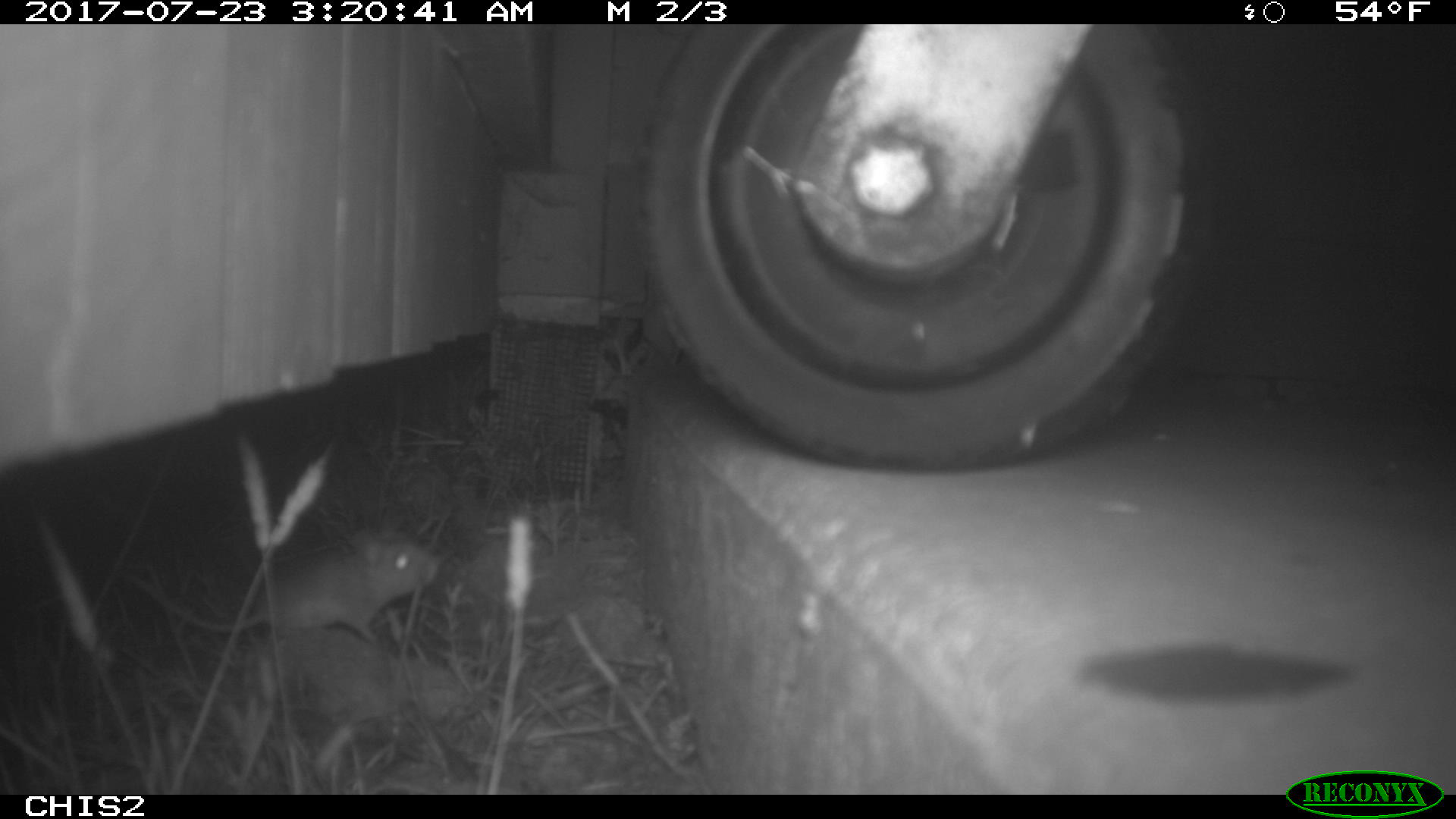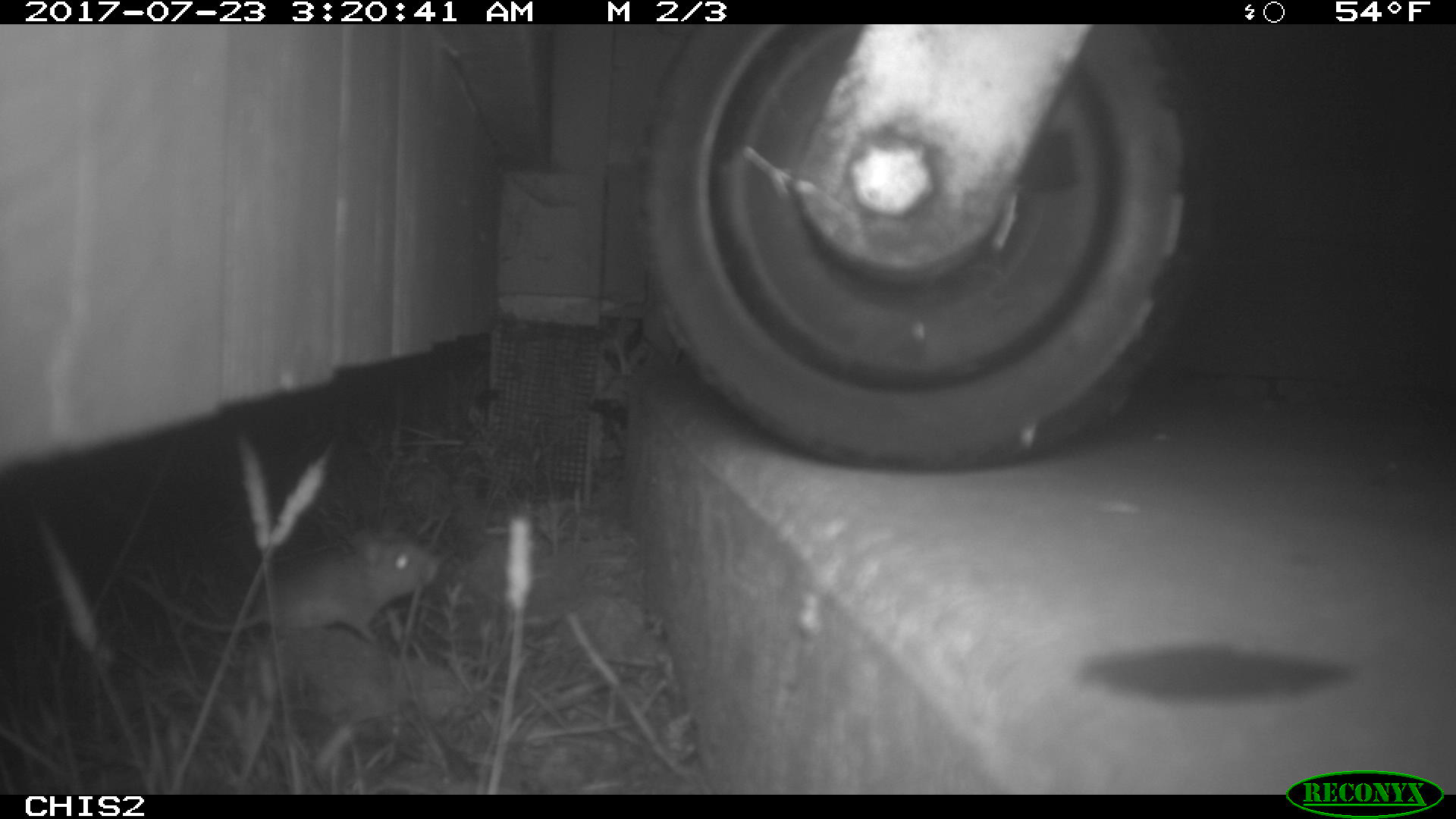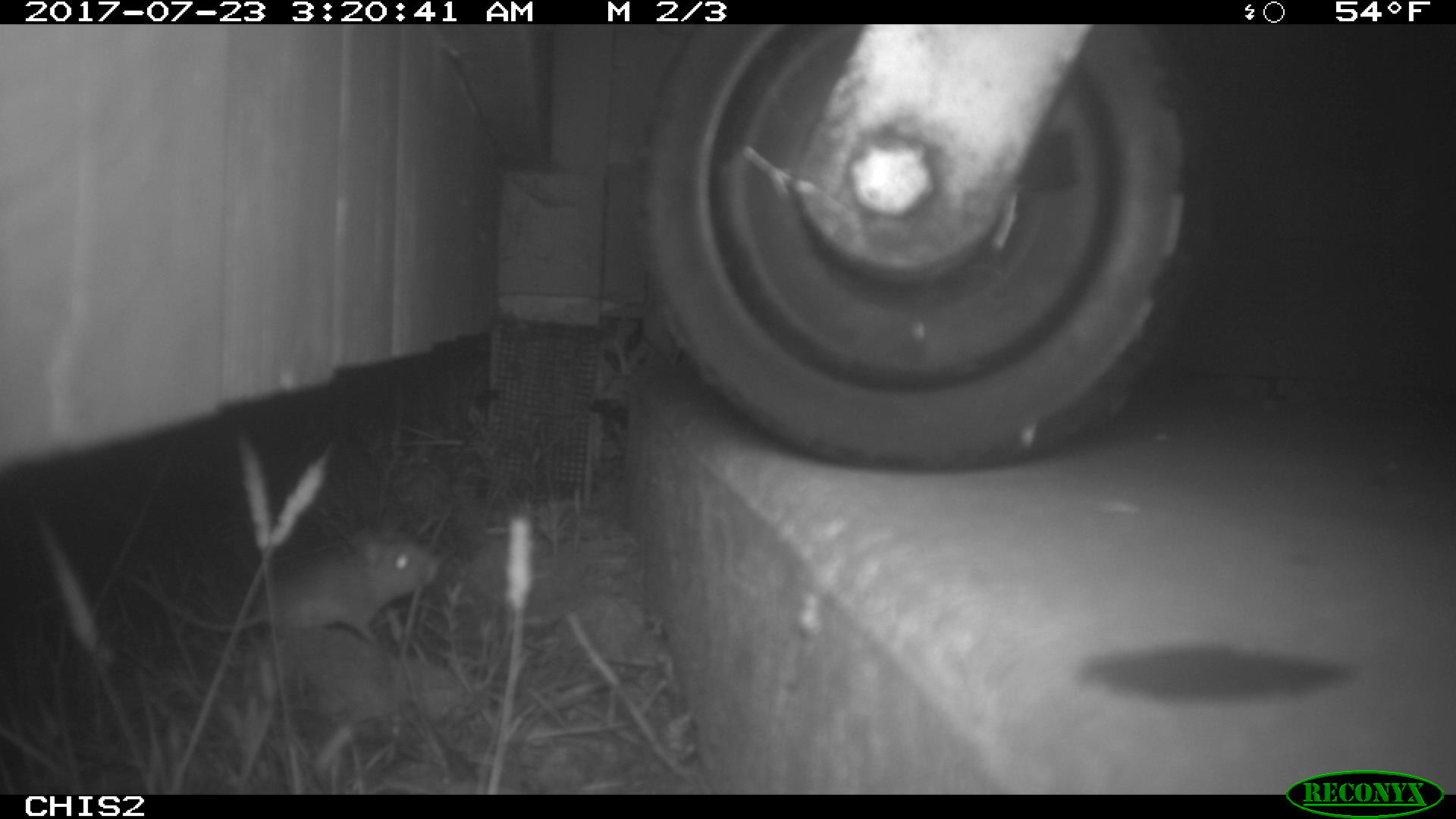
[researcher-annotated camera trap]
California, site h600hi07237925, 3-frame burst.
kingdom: Animalia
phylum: Chordata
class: Mammalia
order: Rodentia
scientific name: Rodentia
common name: rodent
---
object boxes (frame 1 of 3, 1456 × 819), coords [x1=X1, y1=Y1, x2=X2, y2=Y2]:
rodent: [x1=111, y1=526, x2=438, y2=647]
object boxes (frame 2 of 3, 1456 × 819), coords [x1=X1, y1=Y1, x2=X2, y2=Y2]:
rodent: [x1=126, y1=531, x2=439, y2=642]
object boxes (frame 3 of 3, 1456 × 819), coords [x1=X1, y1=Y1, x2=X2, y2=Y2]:
rodent: [x1=122, y1=523, x2=442, y2=639]